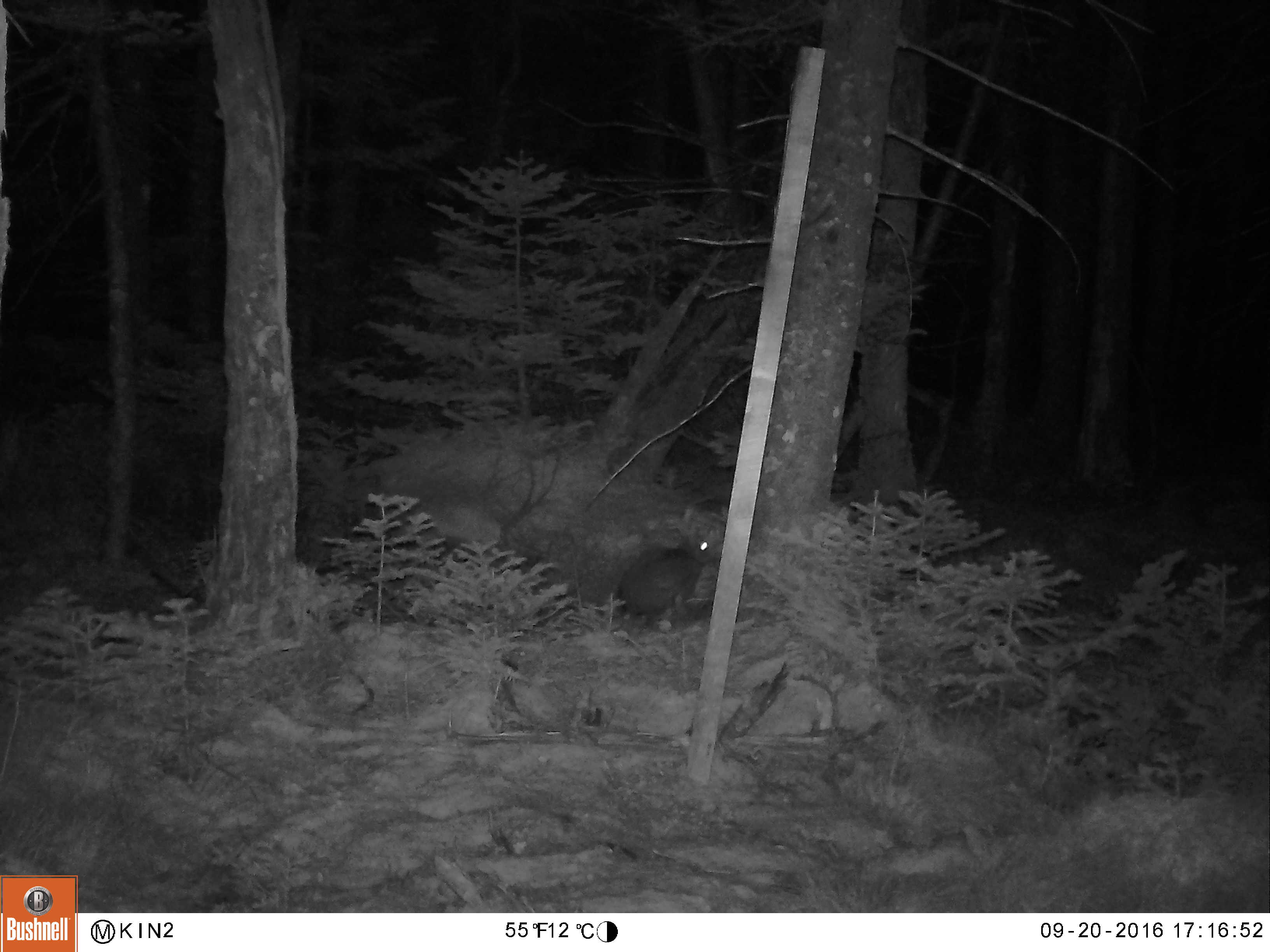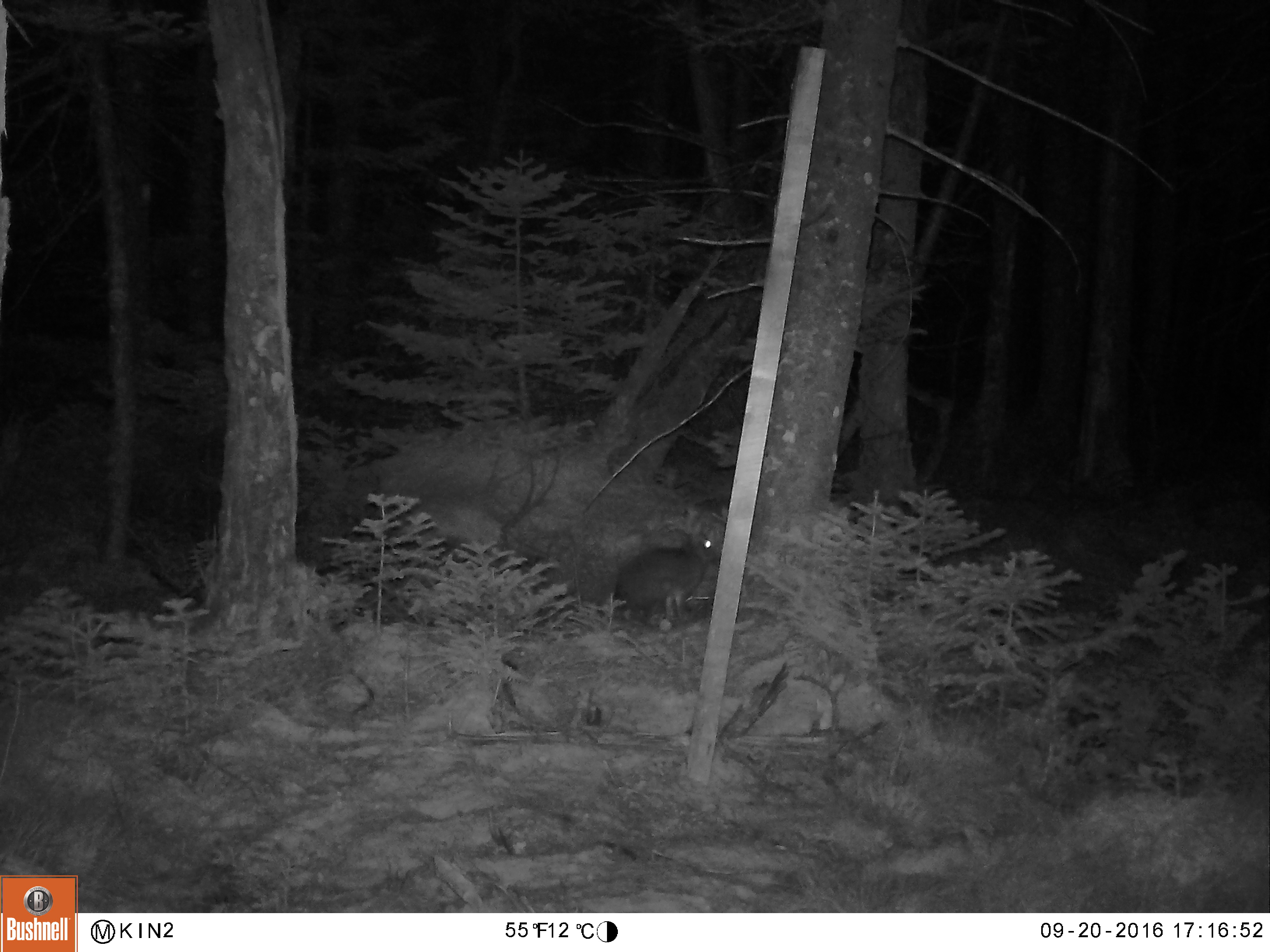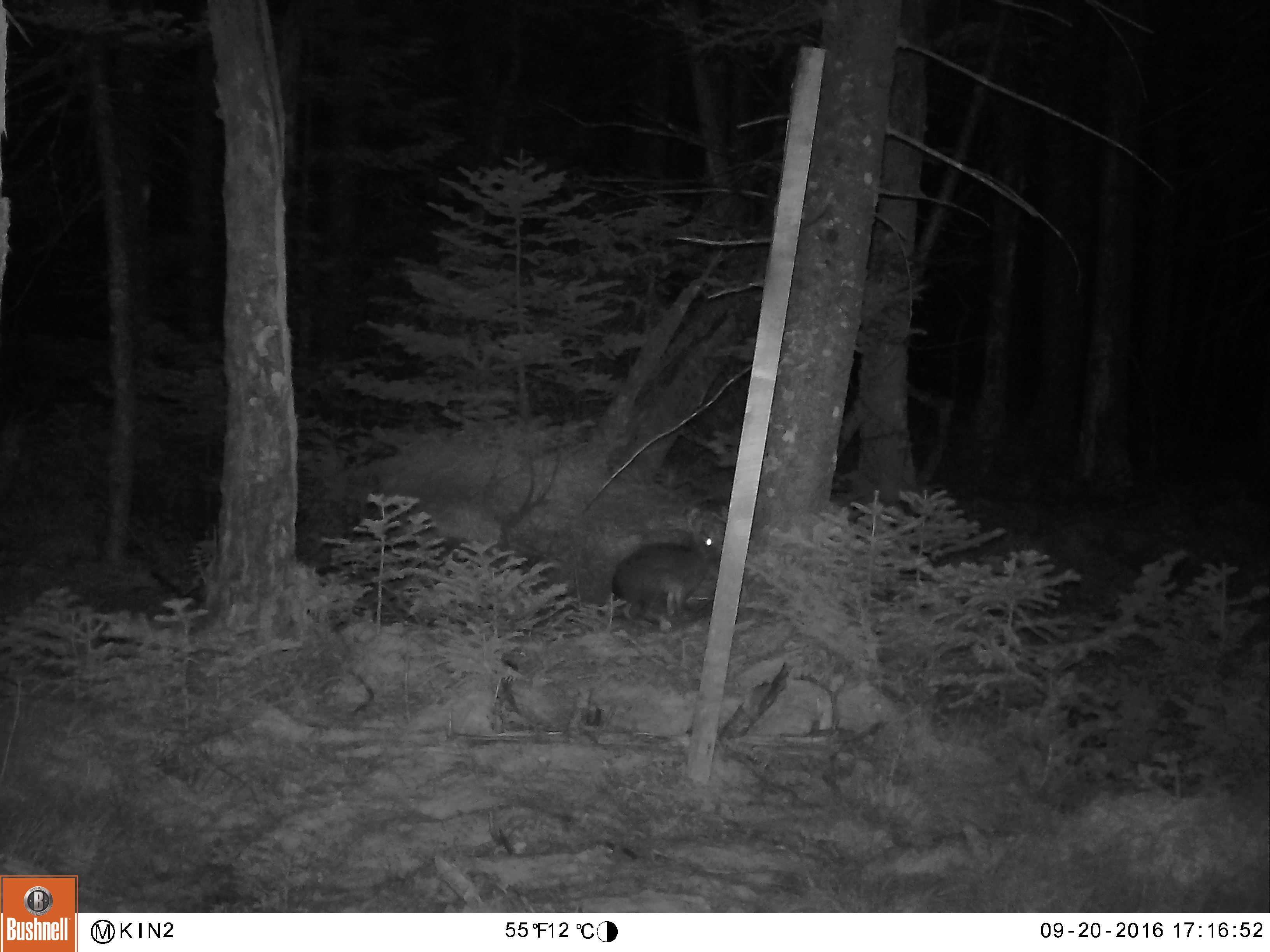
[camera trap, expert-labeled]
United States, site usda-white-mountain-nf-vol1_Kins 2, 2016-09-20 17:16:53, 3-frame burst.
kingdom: Animalia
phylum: Chordata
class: Mammalia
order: Lagomorpha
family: Leporidae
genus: Lepus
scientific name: Lepus americanus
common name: snowshoe hare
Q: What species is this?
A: Snowshoe hare (Lepus americanus).